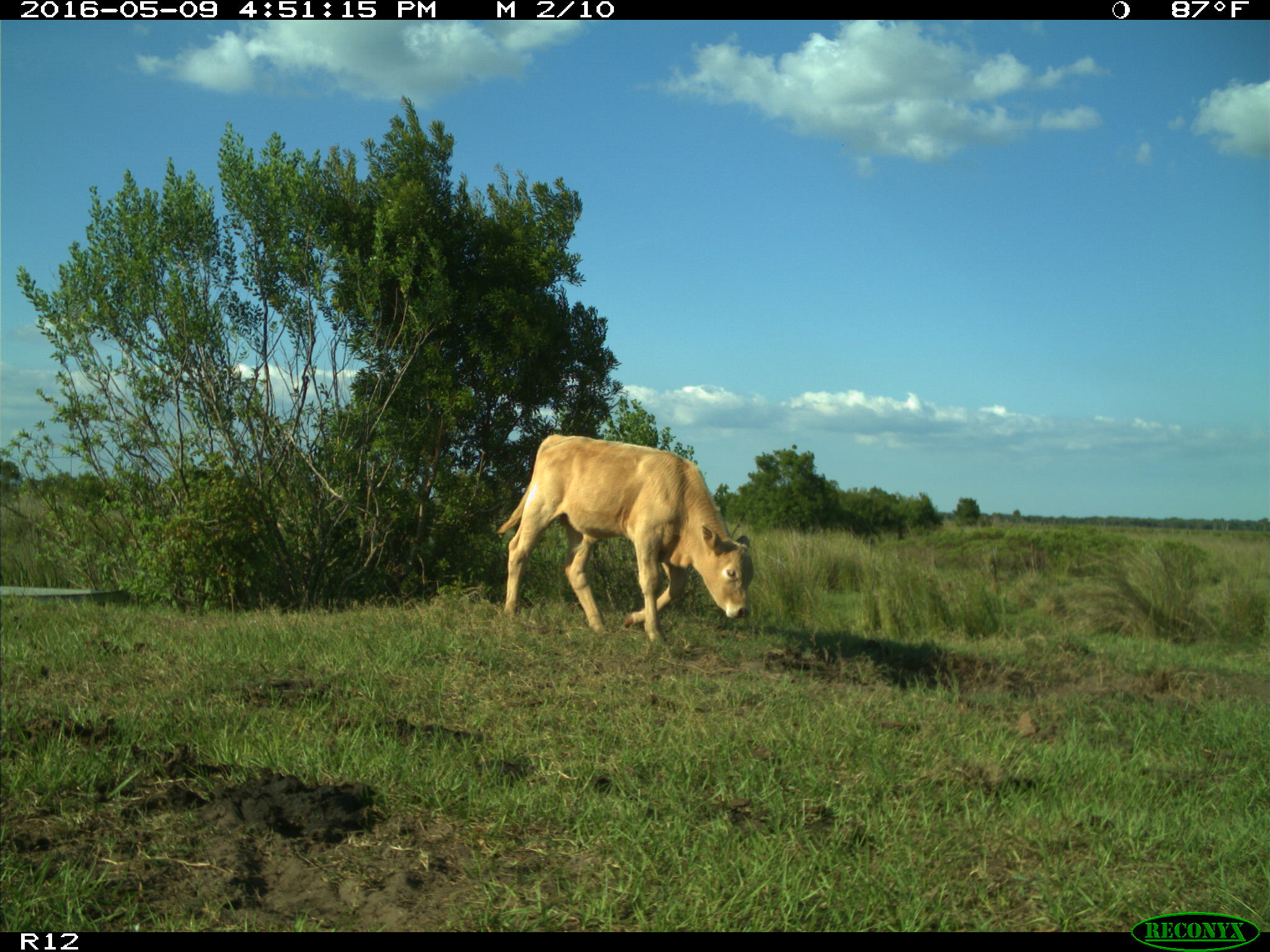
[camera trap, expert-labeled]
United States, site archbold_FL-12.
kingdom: Animalia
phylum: Chordata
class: Mammalia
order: Artiodactyla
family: Bovidae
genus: Bos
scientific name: Bos taurus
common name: domestic cow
Bos taurus (domestic cow).